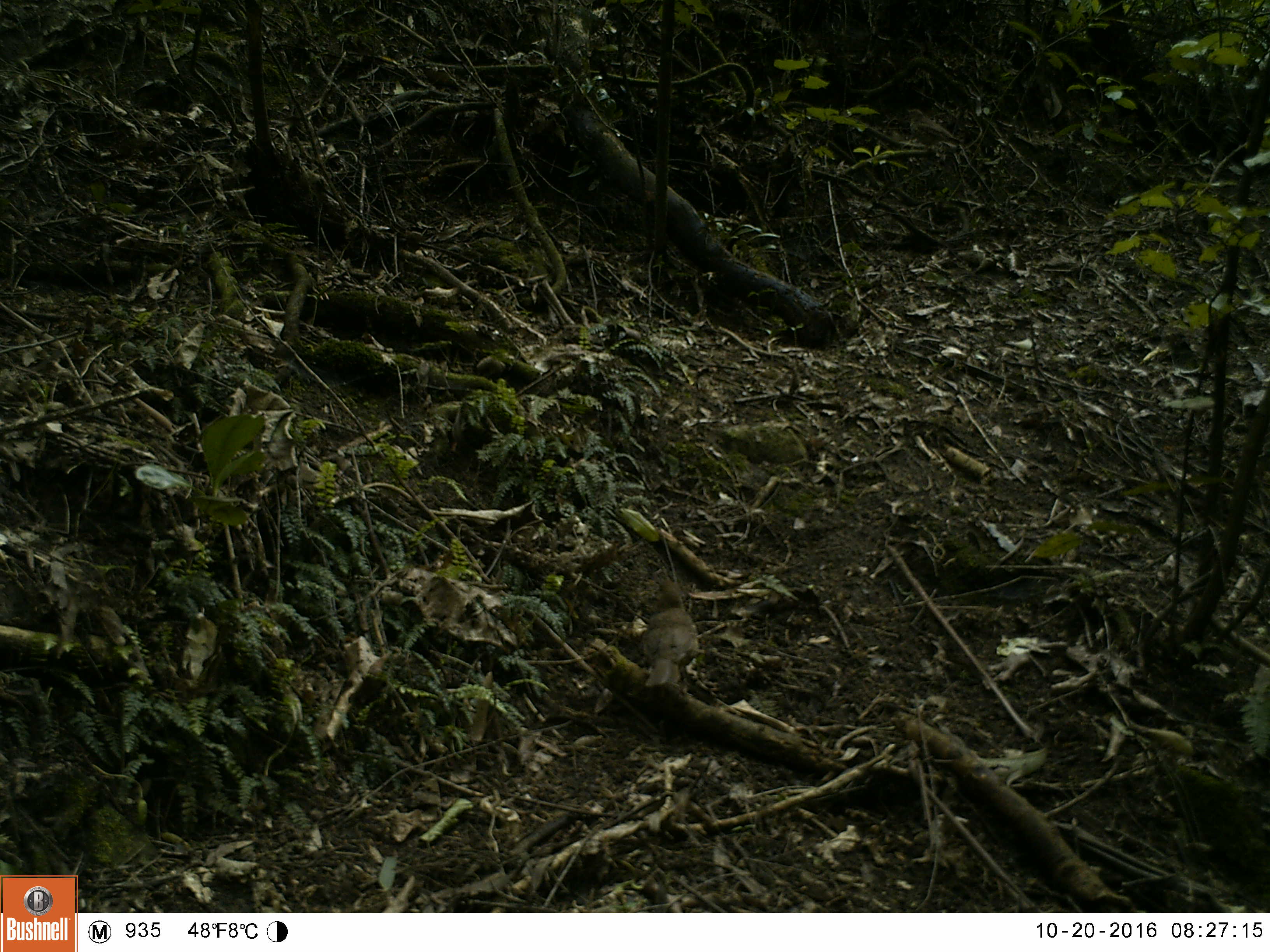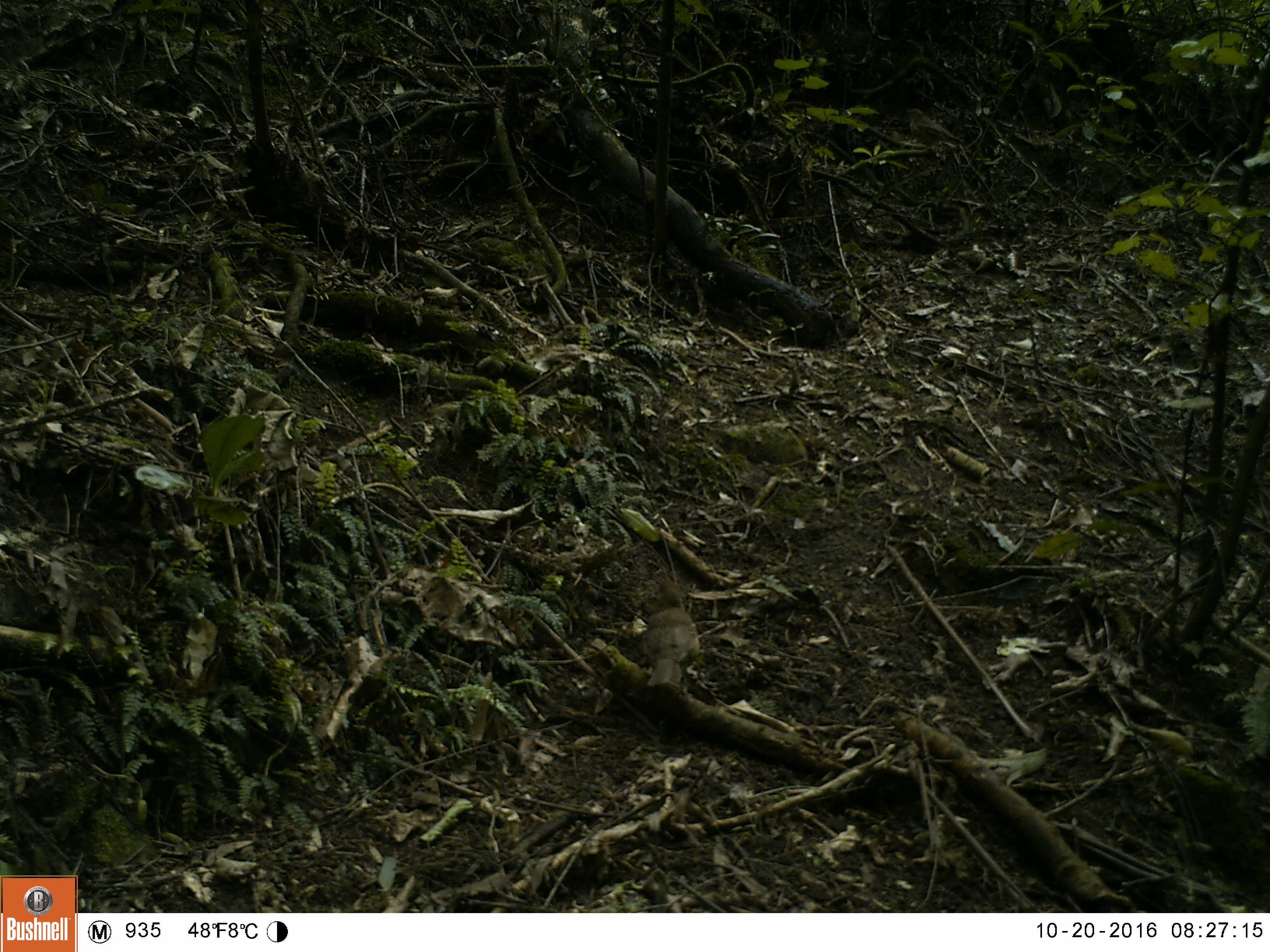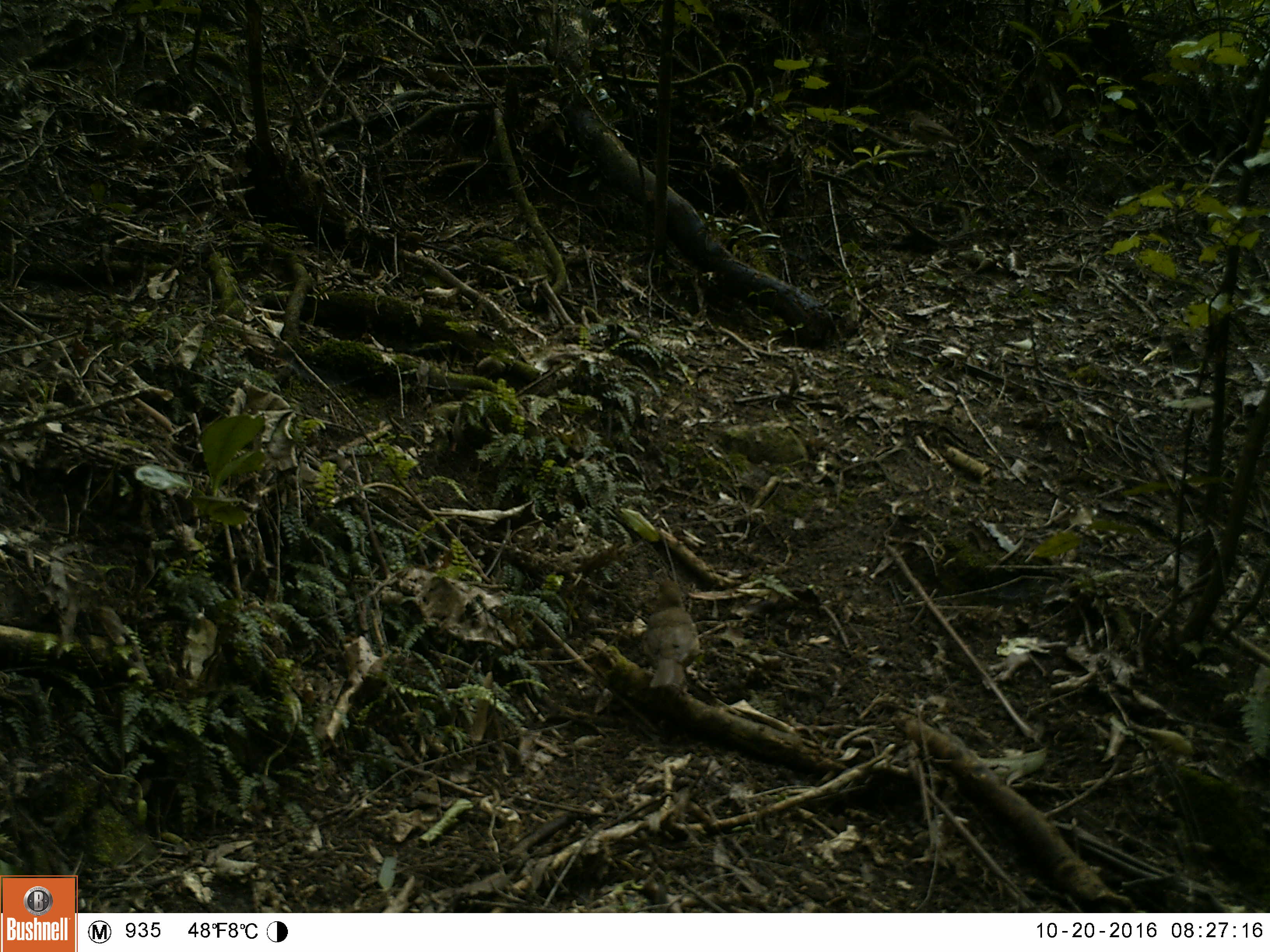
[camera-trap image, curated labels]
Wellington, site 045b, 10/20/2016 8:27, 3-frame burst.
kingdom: Animalia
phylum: Chordata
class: Aves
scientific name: Aves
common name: bird